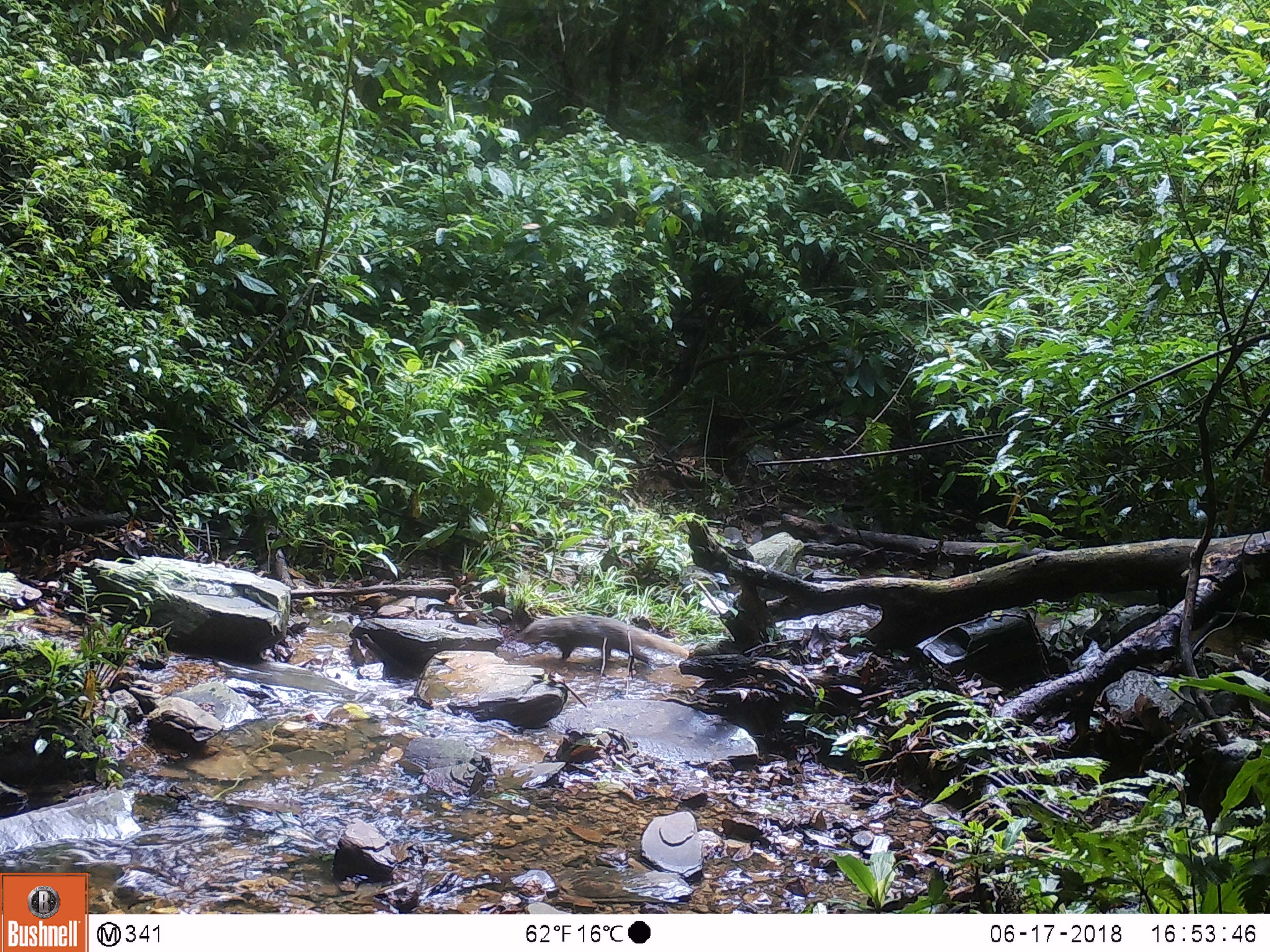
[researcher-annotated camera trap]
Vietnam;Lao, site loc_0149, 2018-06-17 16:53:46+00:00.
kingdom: Animalia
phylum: Chordata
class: Mammalia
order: Carnivora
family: Herpestidae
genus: Urva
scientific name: Urva urva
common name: crab-eating mongoose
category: crab eating mongoose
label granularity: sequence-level